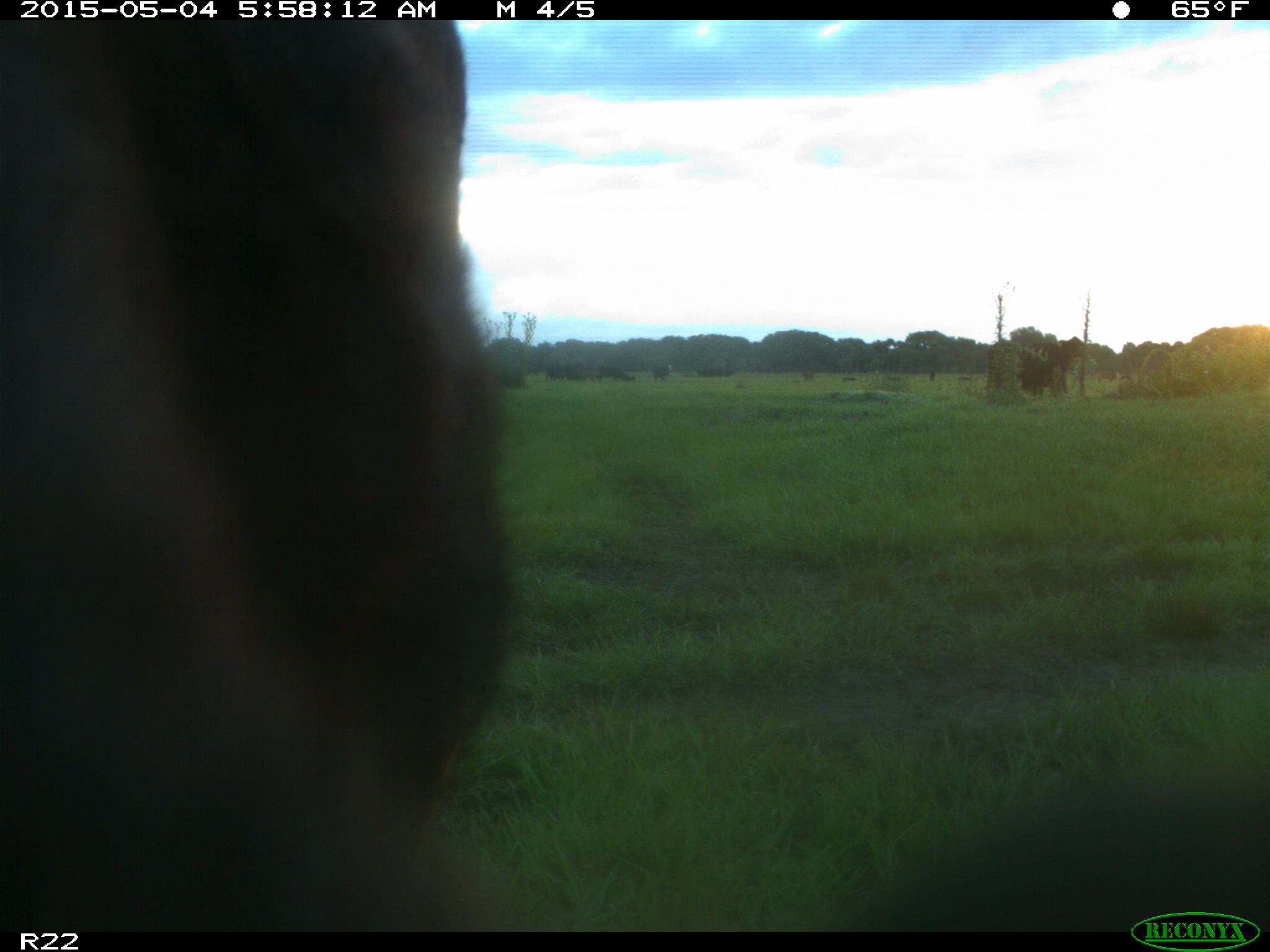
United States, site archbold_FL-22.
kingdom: Animalia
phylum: Chordata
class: Mammalia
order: Artiodactyla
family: Bovidae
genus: Bos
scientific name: Bos taurus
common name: domestic cow